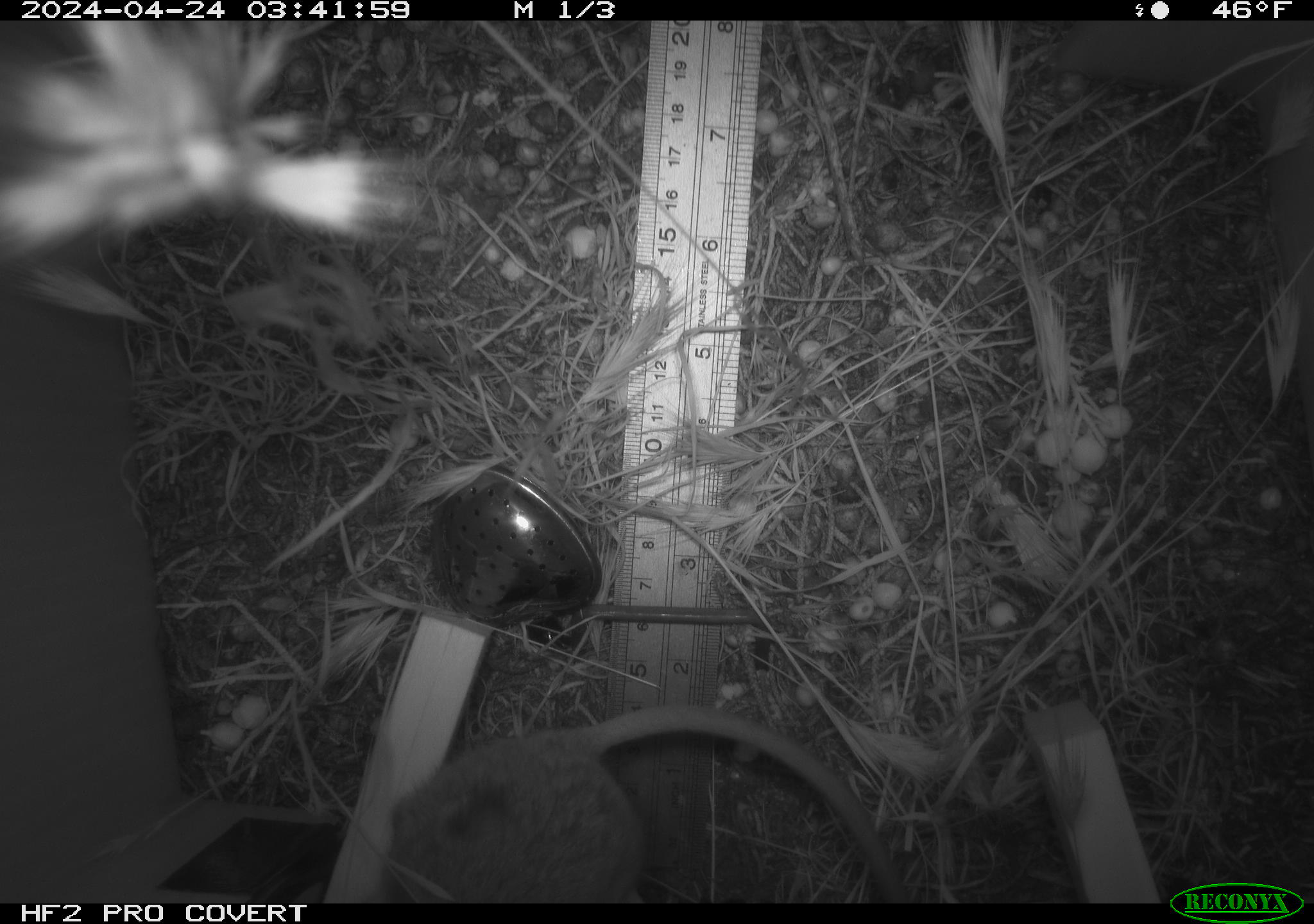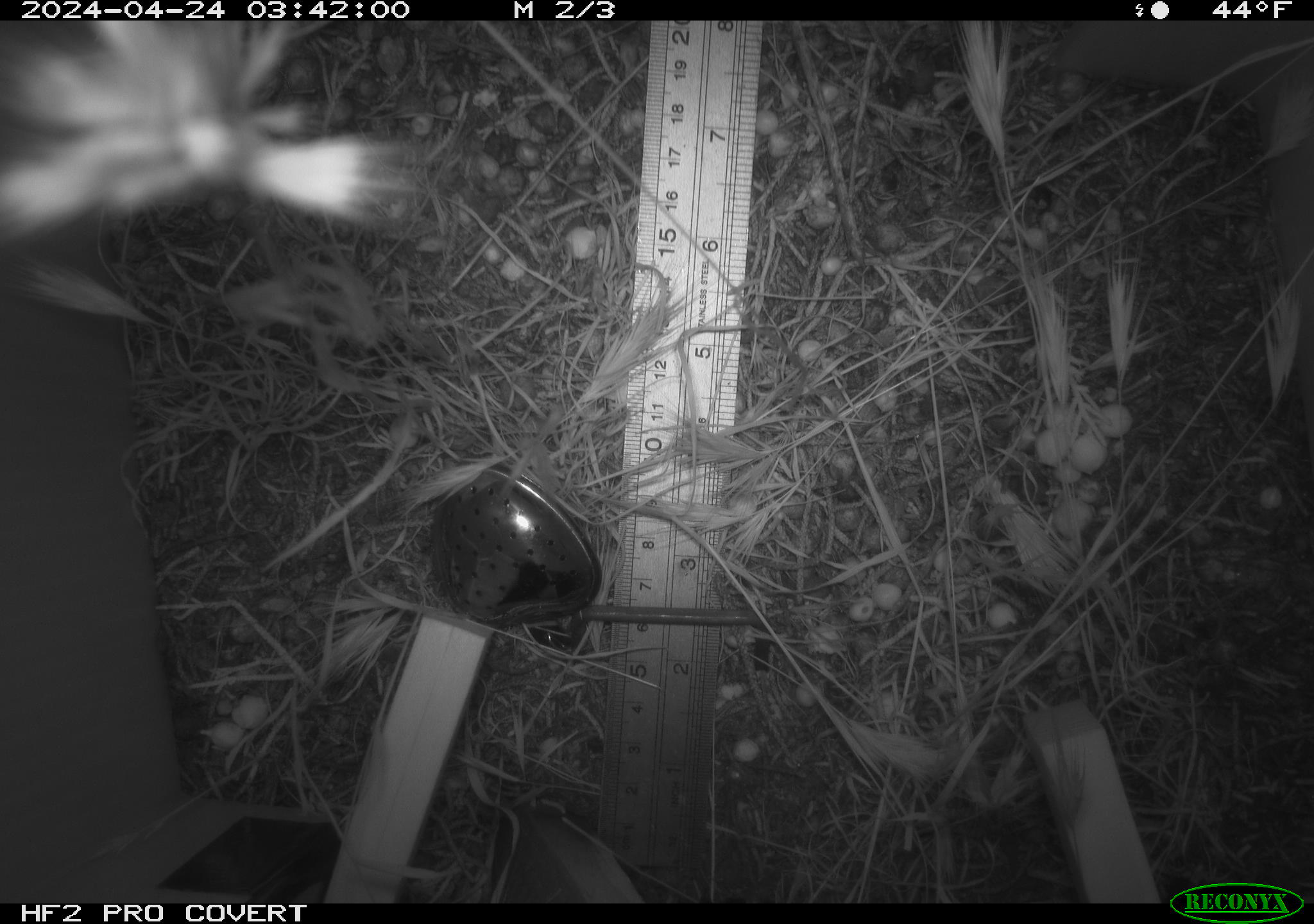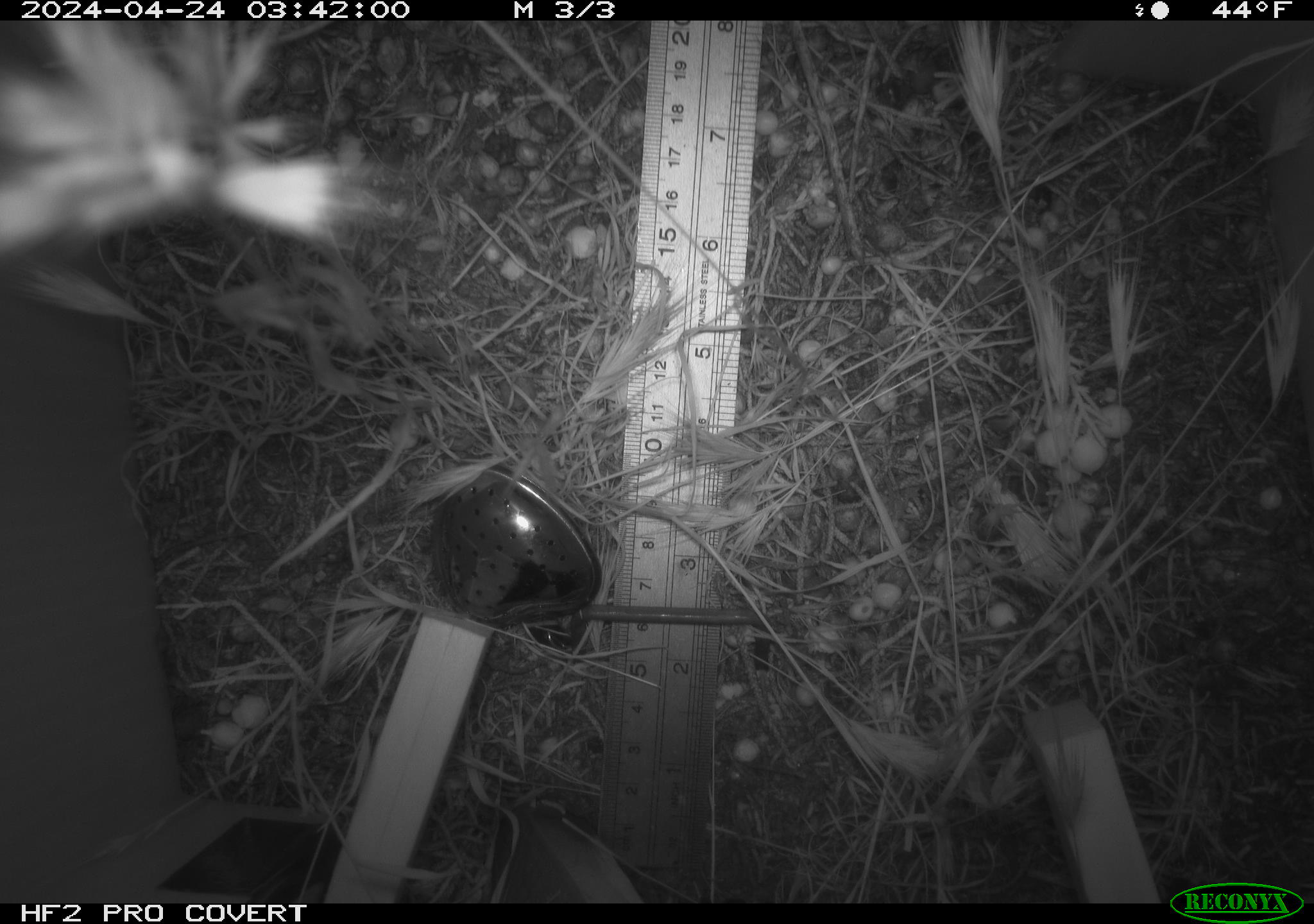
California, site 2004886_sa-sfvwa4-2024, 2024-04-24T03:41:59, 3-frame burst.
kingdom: Animalia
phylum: Chordata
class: Mammalia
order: Rodentia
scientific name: Rodentia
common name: mouse species